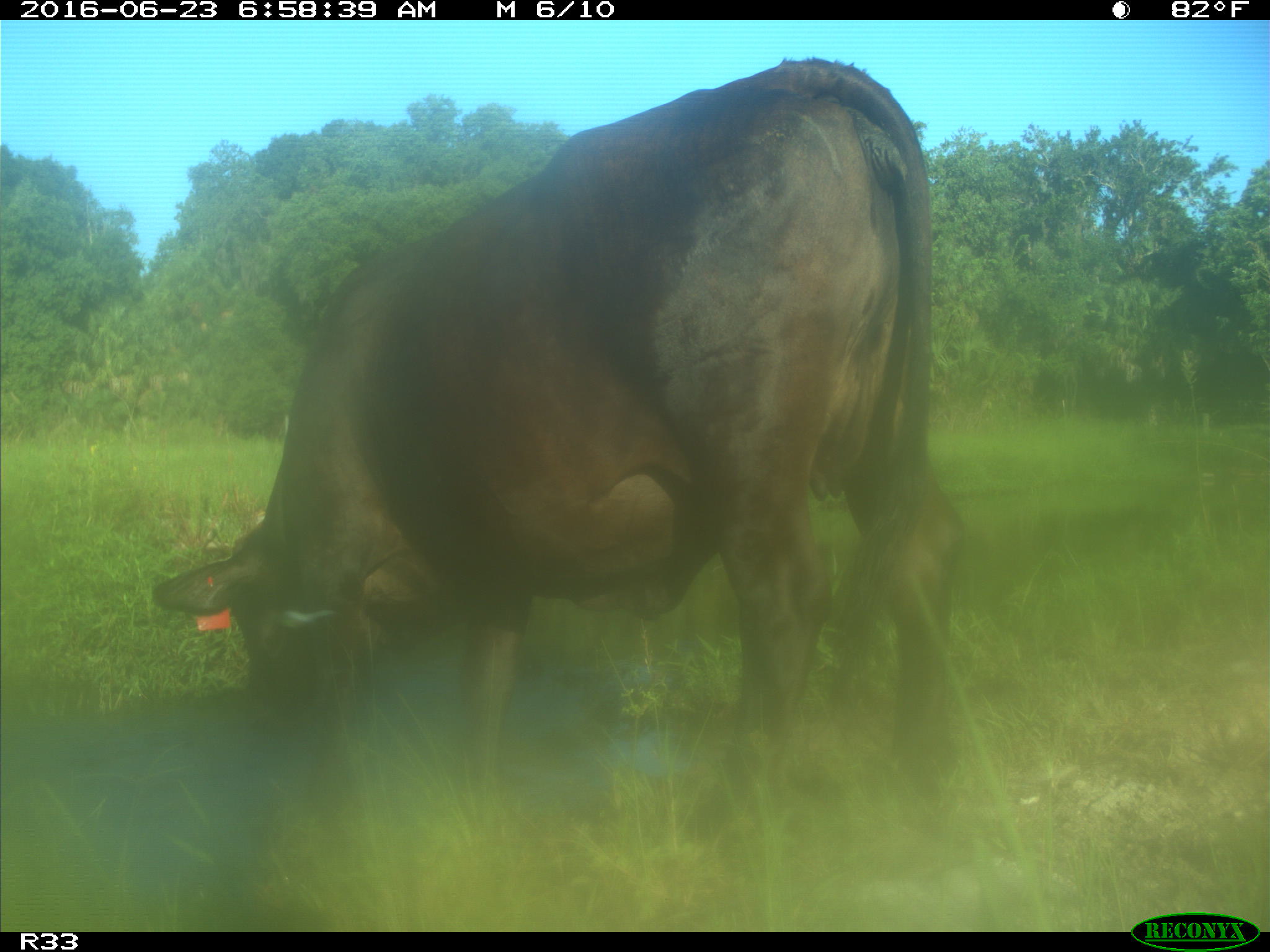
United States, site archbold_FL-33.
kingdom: Animalia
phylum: Chordata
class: Mammalia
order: Artiodactyla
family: Bovidae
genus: Bos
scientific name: Bos taurus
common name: domestic cow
Bos taurus (domestic cow).